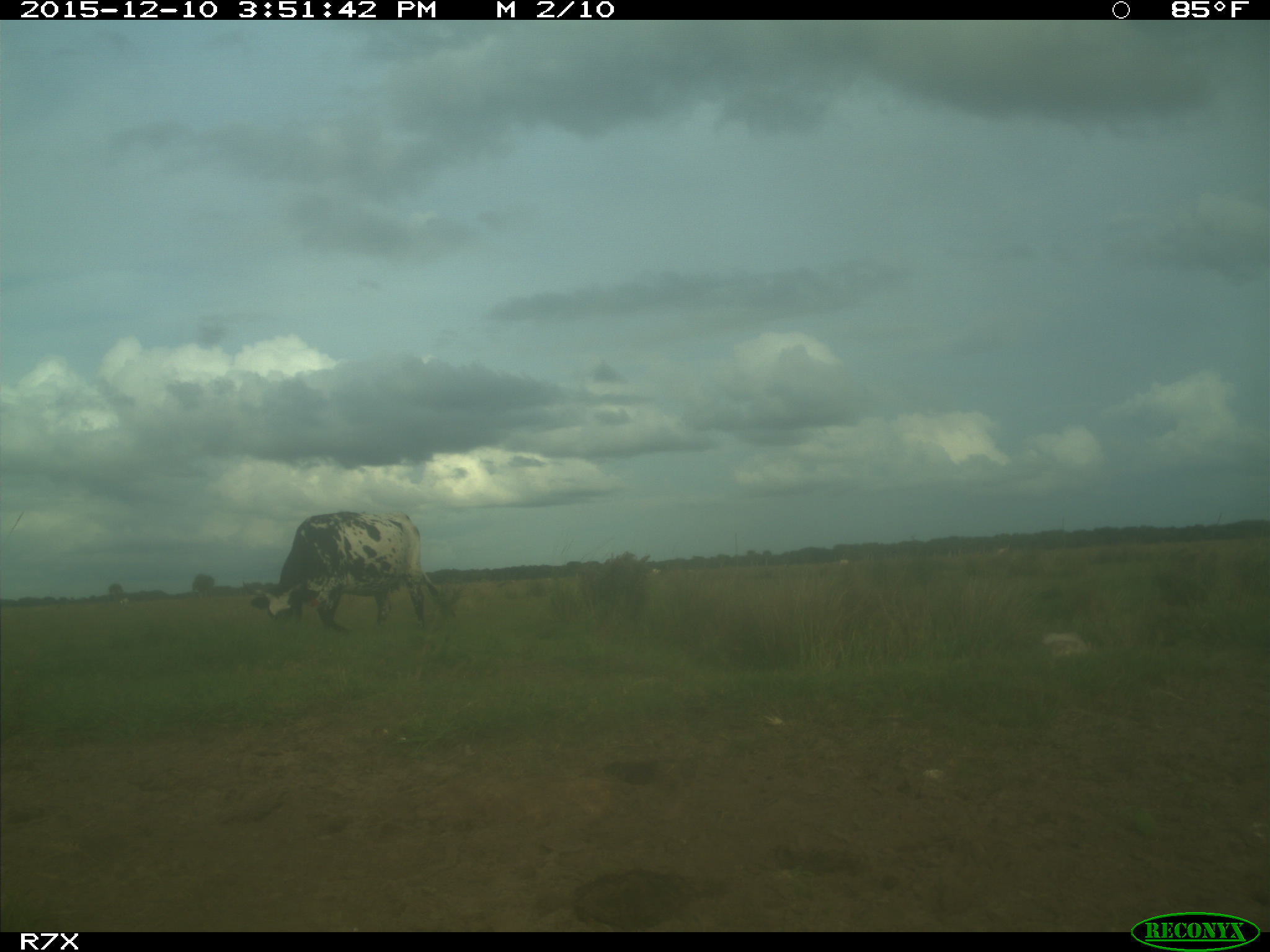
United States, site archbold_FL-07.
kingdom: Animalia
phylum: Chordata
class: Mammalia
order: Artiodactyla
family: Bovidae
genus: Bos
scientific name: Bos taurus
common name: domestic cow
Bos taurus (domestic cow).